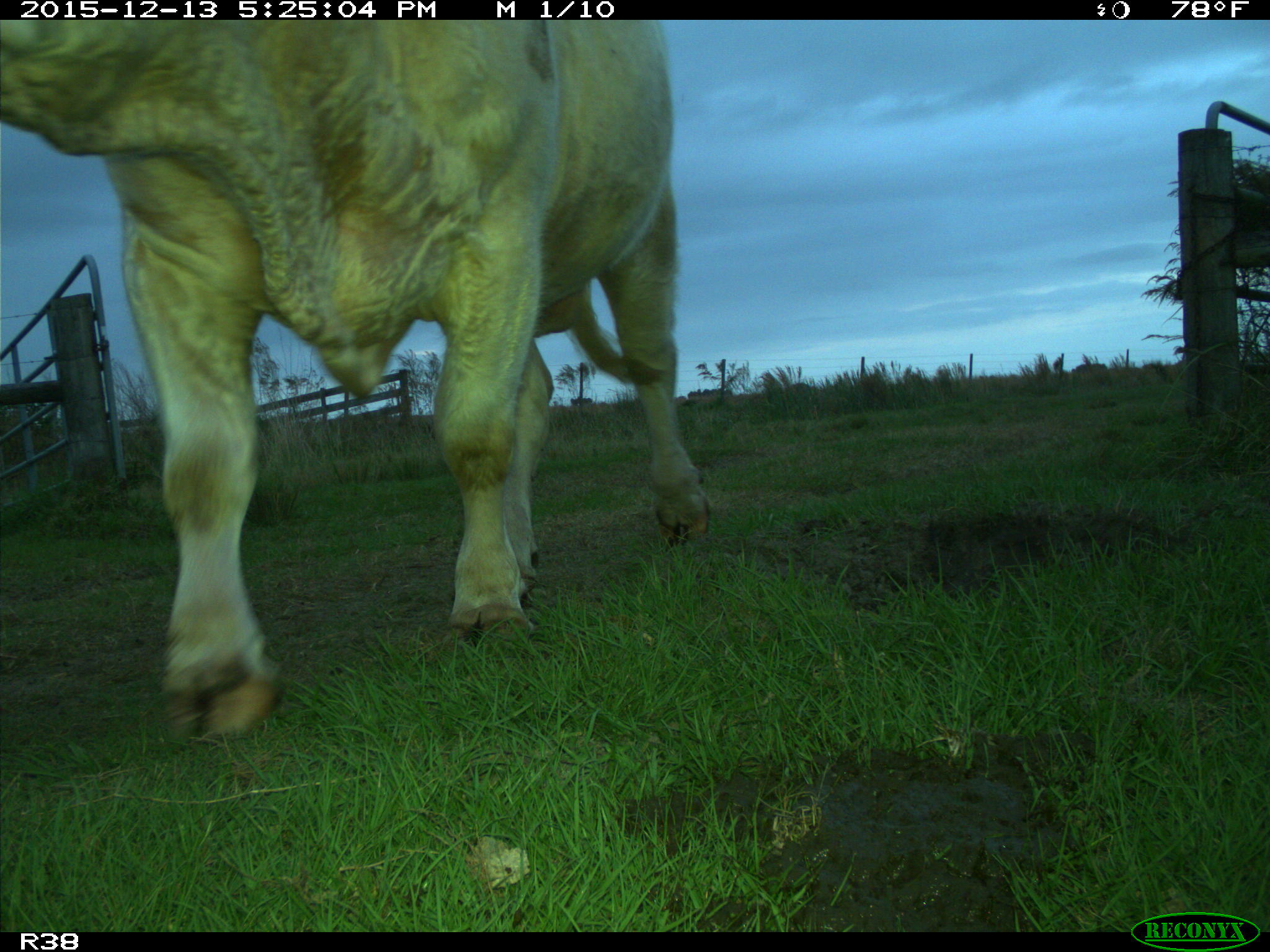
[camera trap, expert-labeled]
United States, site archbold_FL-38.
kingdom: Animalia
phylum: Chordata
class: Mammalia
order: Artiodactyla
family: Bovidae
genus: Bos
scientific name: Bos taurus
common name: domestic cow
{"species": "Bos taurus (domestic cow)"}